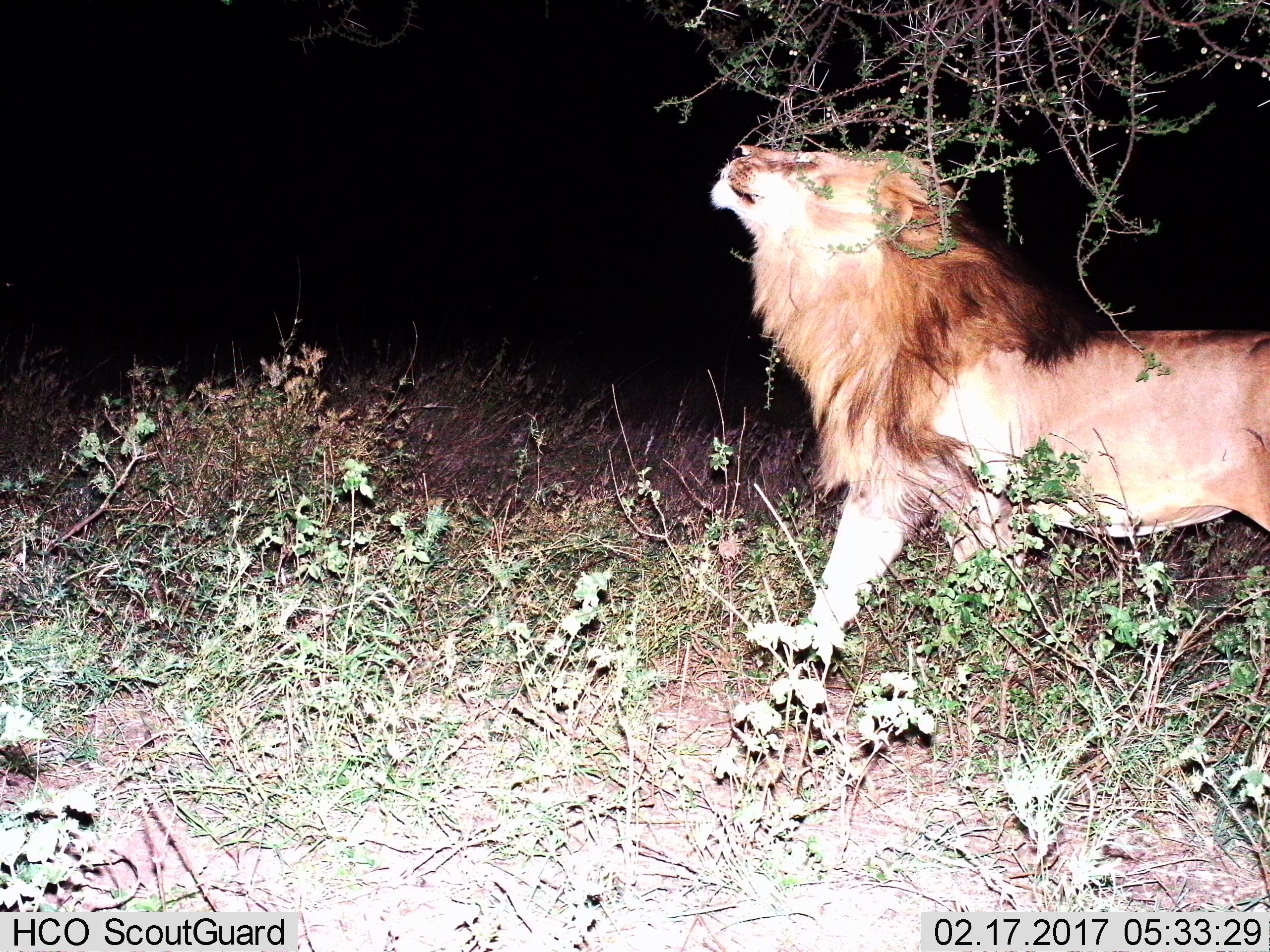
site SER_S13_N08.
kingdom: Animalia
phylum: Chordata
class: Mammalia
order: Carnivora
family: Felidae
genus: Panthera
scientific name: Panthera leo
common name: lion male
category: lionmale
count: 1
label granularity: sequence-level